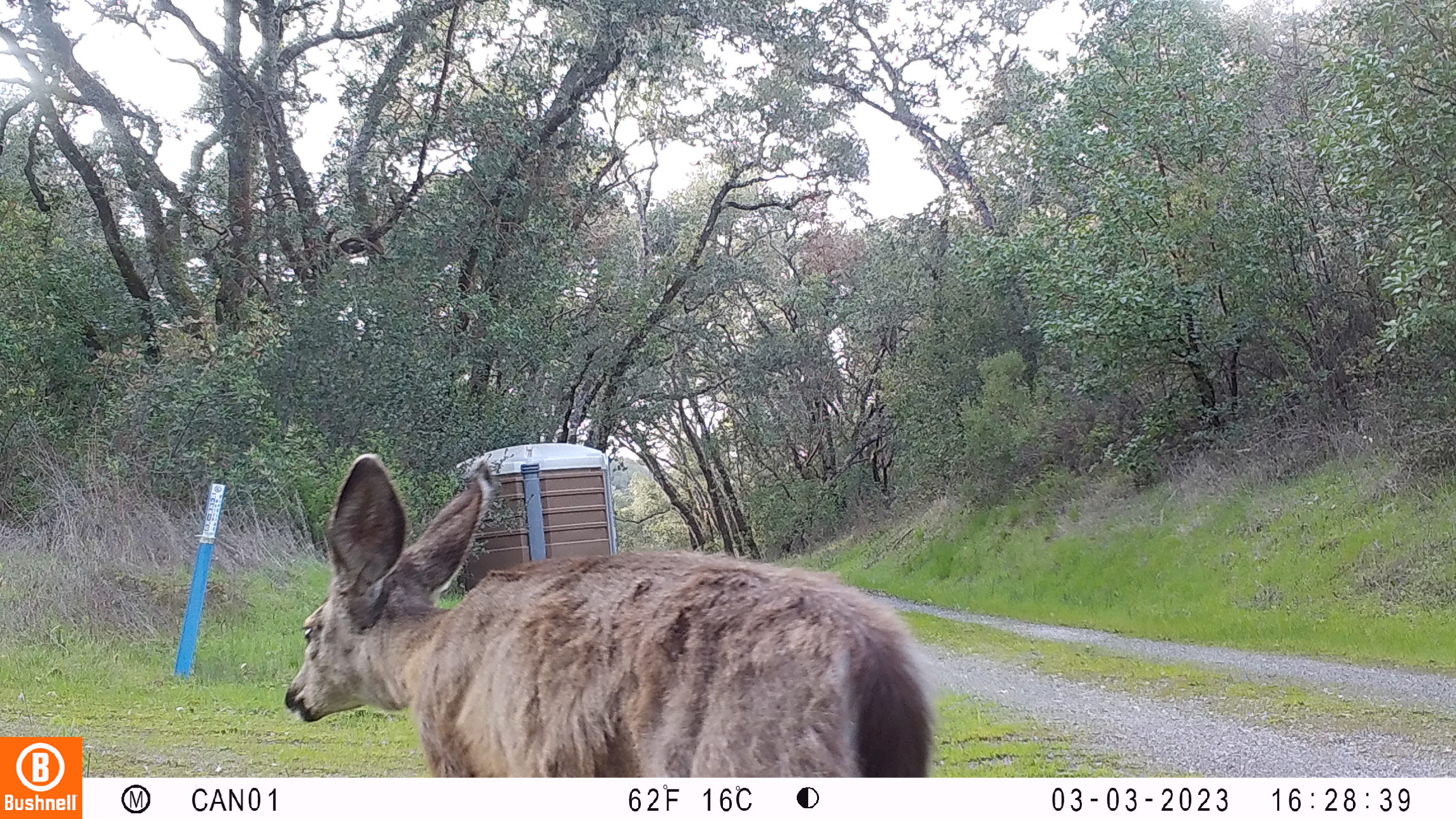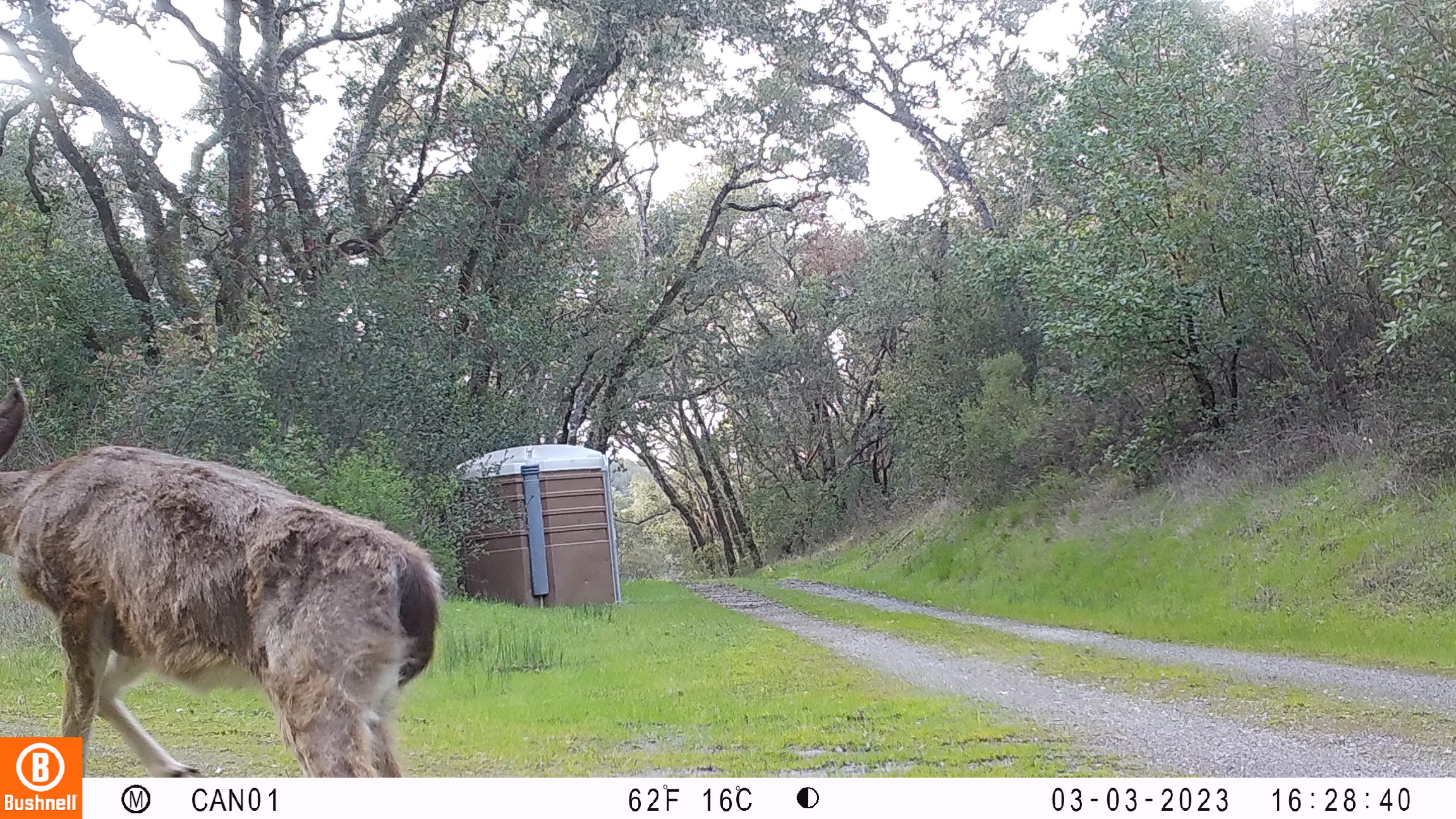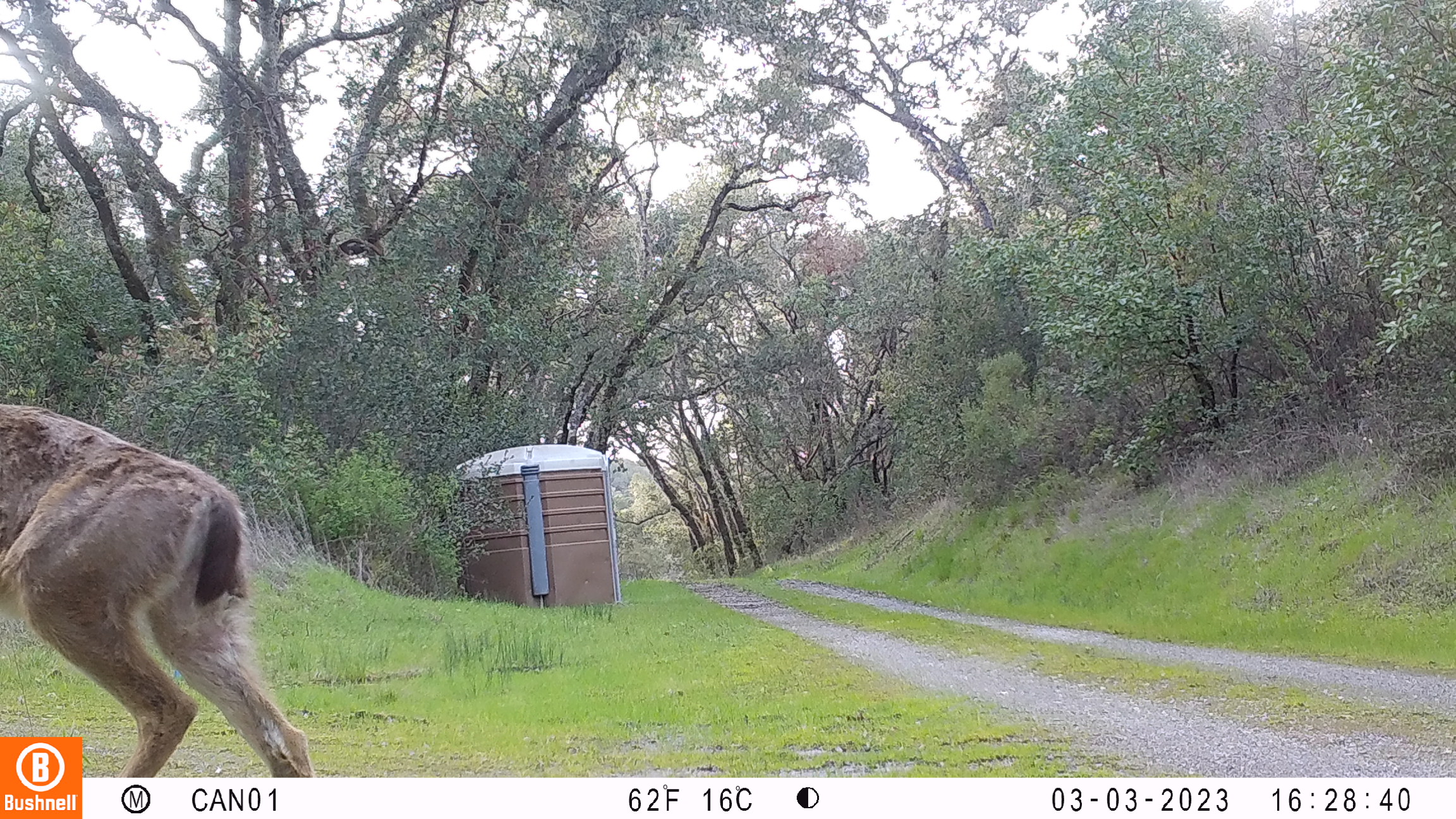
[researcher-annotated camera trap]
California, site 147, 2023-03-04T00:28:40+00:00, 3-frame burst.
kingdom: Animalia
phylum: Chordata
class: Mammalia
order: Artiodactyla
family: Cervidae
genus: Odocoileus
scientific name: Odocoileus hemionus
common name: mule deer